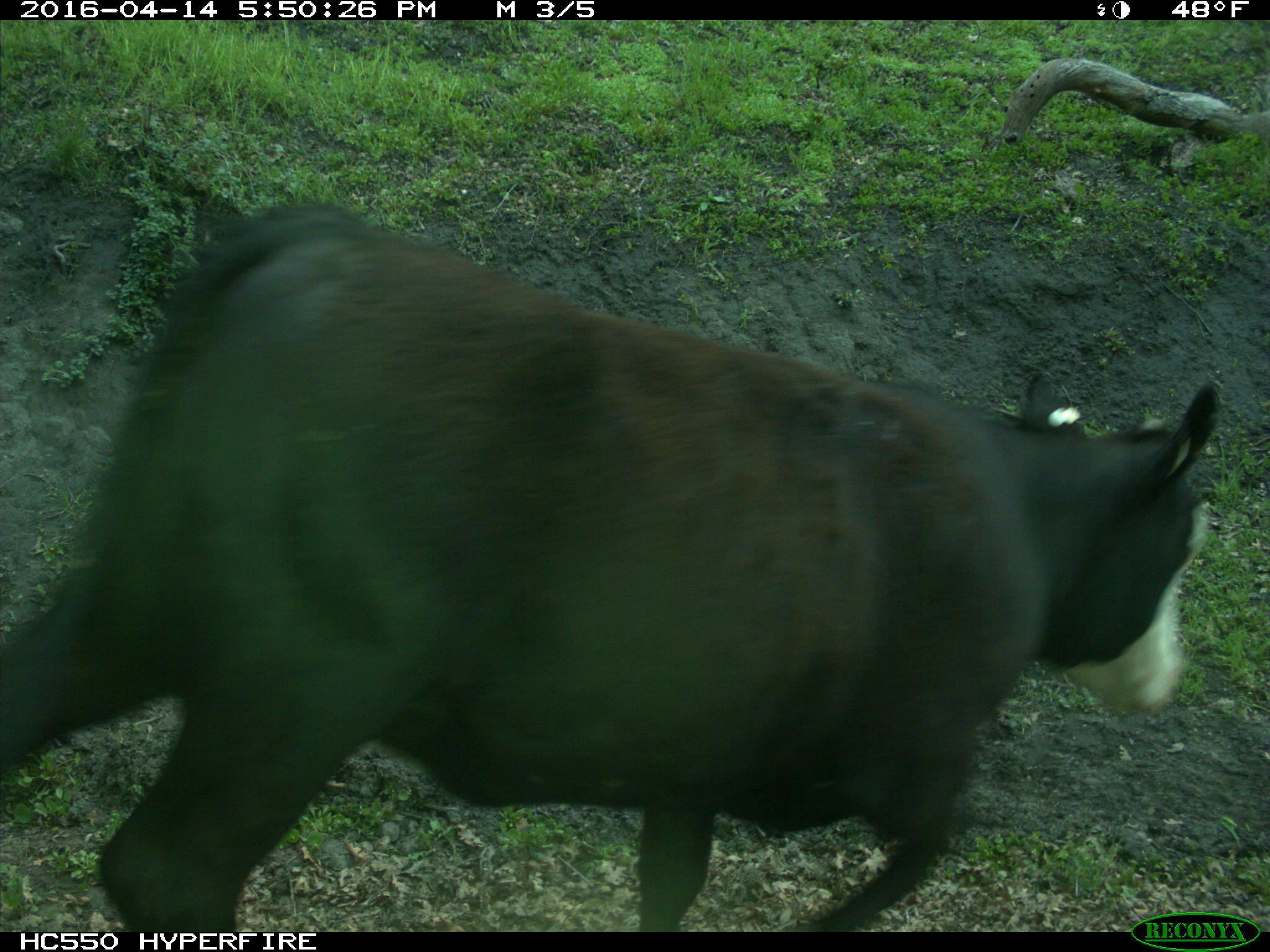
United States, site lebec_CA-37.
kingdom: Animalia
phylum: Chordata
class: Mammalia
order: Artiodactyla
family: Bovidae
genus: Bos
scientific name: Bos taurus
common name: domestic cow